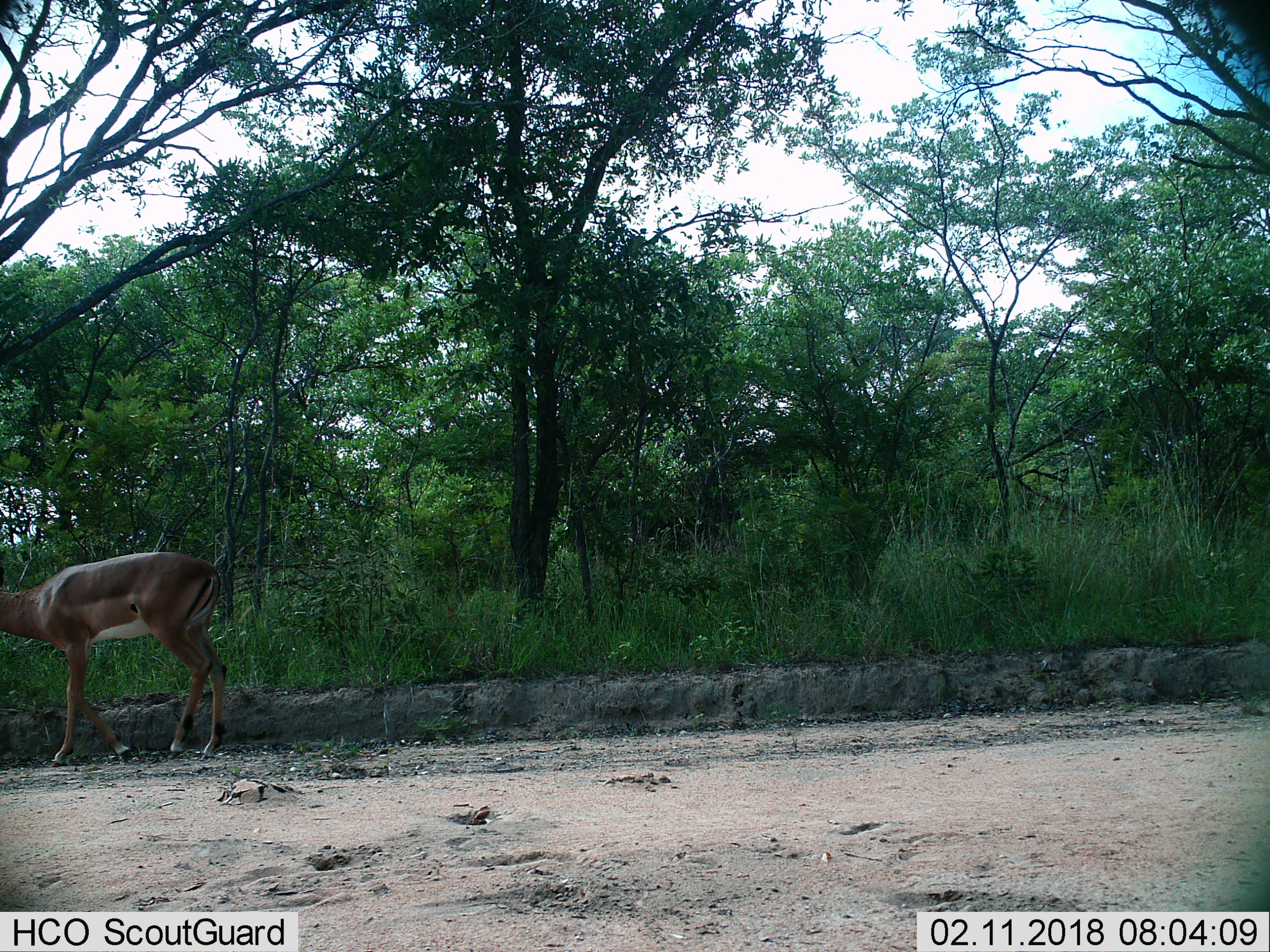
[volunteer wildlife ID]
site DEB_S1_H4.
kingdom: Animalia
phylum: Chordata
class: Mammalia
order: Artiodactyla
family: Bovidae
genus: Aepyceros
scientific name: Aepyceros melampus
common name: impala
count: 1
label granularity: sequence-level